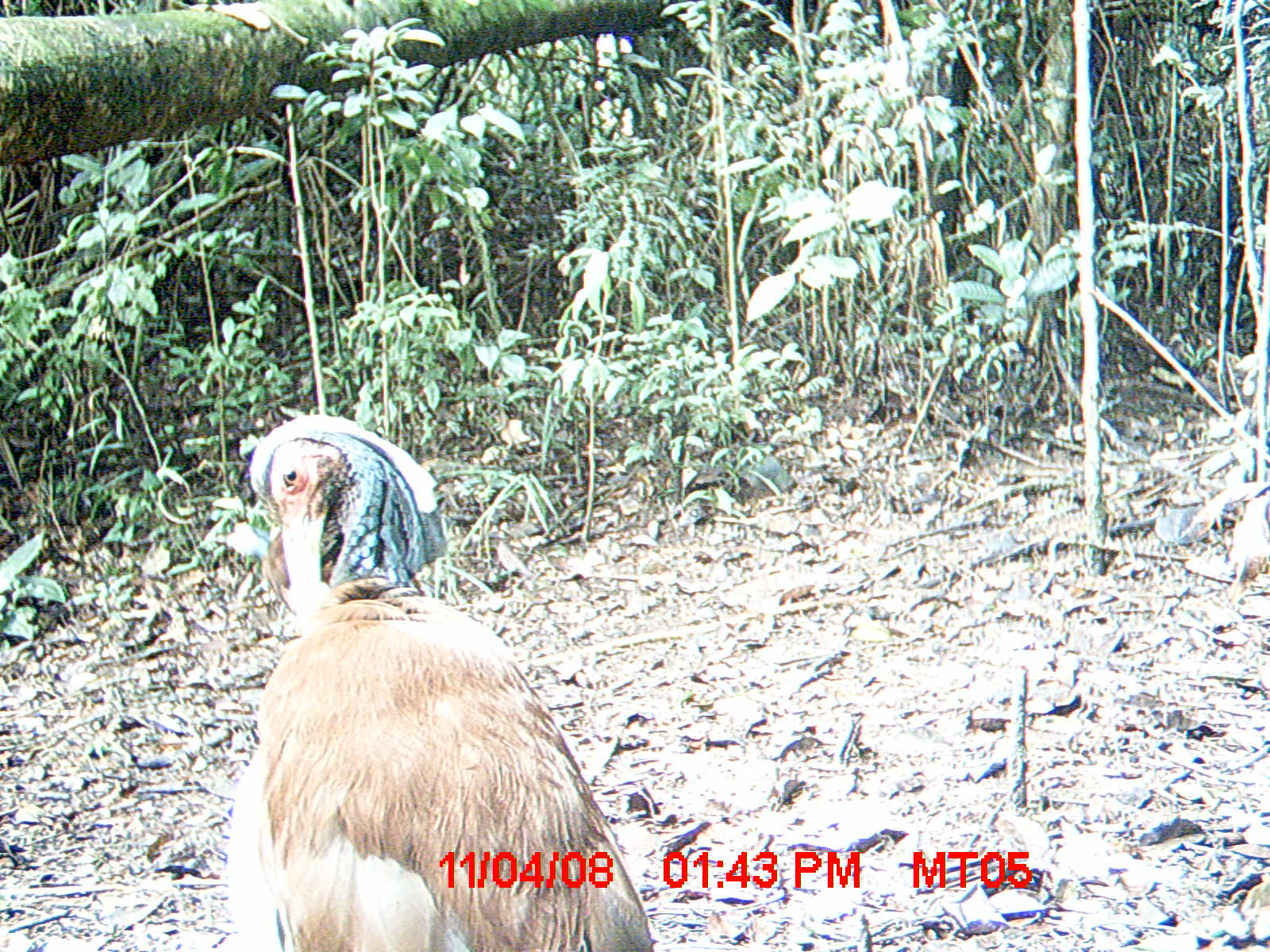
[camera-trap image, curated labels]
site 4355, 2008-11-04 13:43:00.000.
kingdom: Animalia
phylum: Chordata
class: Aves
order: Cuculiformes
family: Cuculidae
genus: Coua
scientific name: Coua serriana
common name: red-breasted coua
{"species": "Coua serriana (red-breasted coua)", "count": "2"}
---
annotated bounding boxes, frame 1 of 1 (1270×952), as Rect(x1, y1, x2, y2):
coua serriana: Rect(222, 409, 661, 952)